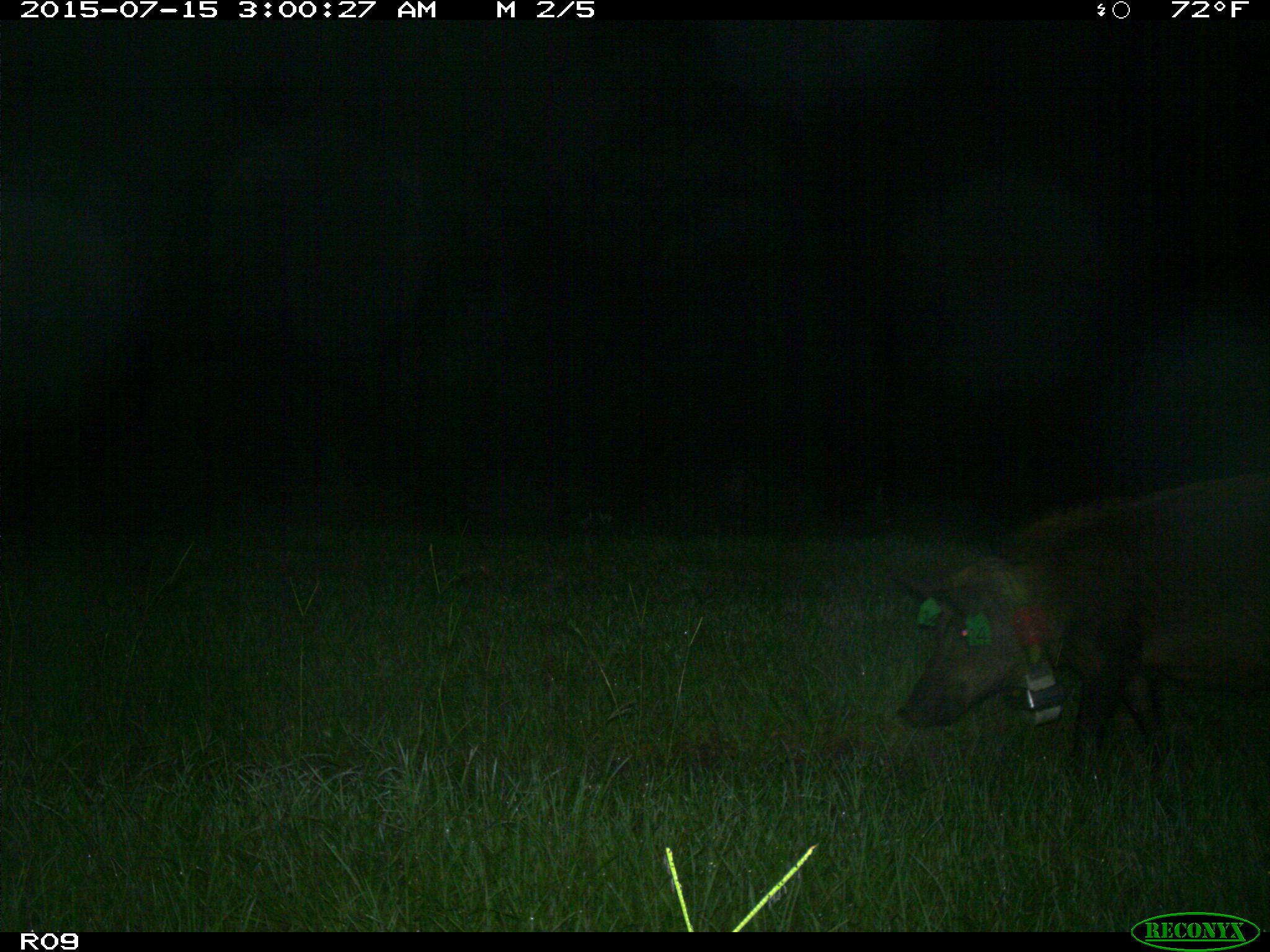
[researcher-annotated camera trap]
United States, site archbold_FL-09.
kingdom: Animalia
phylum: Chordata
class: Mammalia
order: Artiodactyla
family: Suidae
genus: Sus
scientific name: Sus scrofa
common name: wild boar